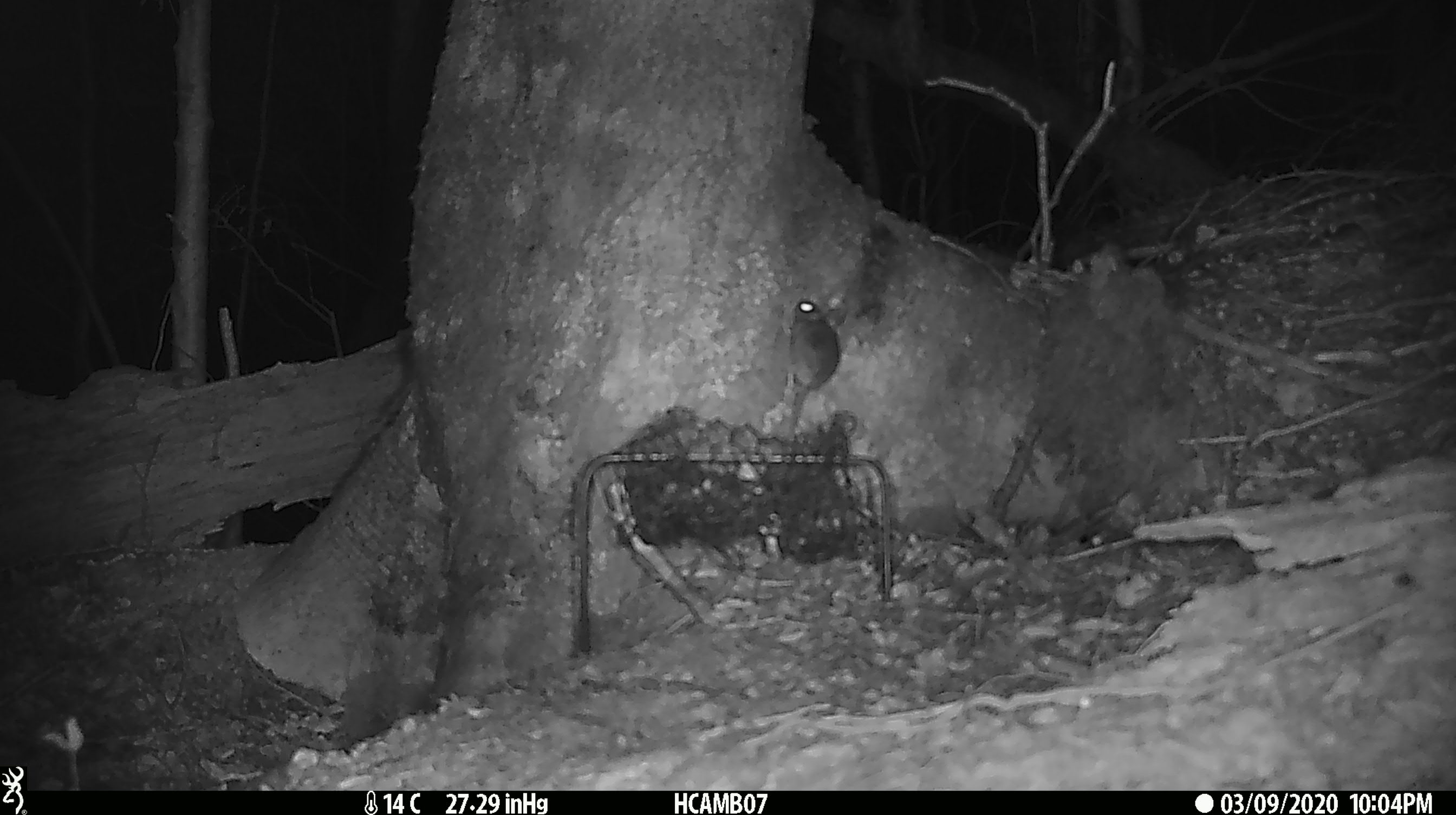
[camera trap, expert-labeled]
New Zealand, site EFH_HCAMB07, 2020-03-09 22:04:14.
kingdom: Animalia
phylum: Chordata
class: Mammalia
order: Rodentia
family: Muridae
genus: Mus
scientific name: Mus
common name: mouse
Mouse (Mus).